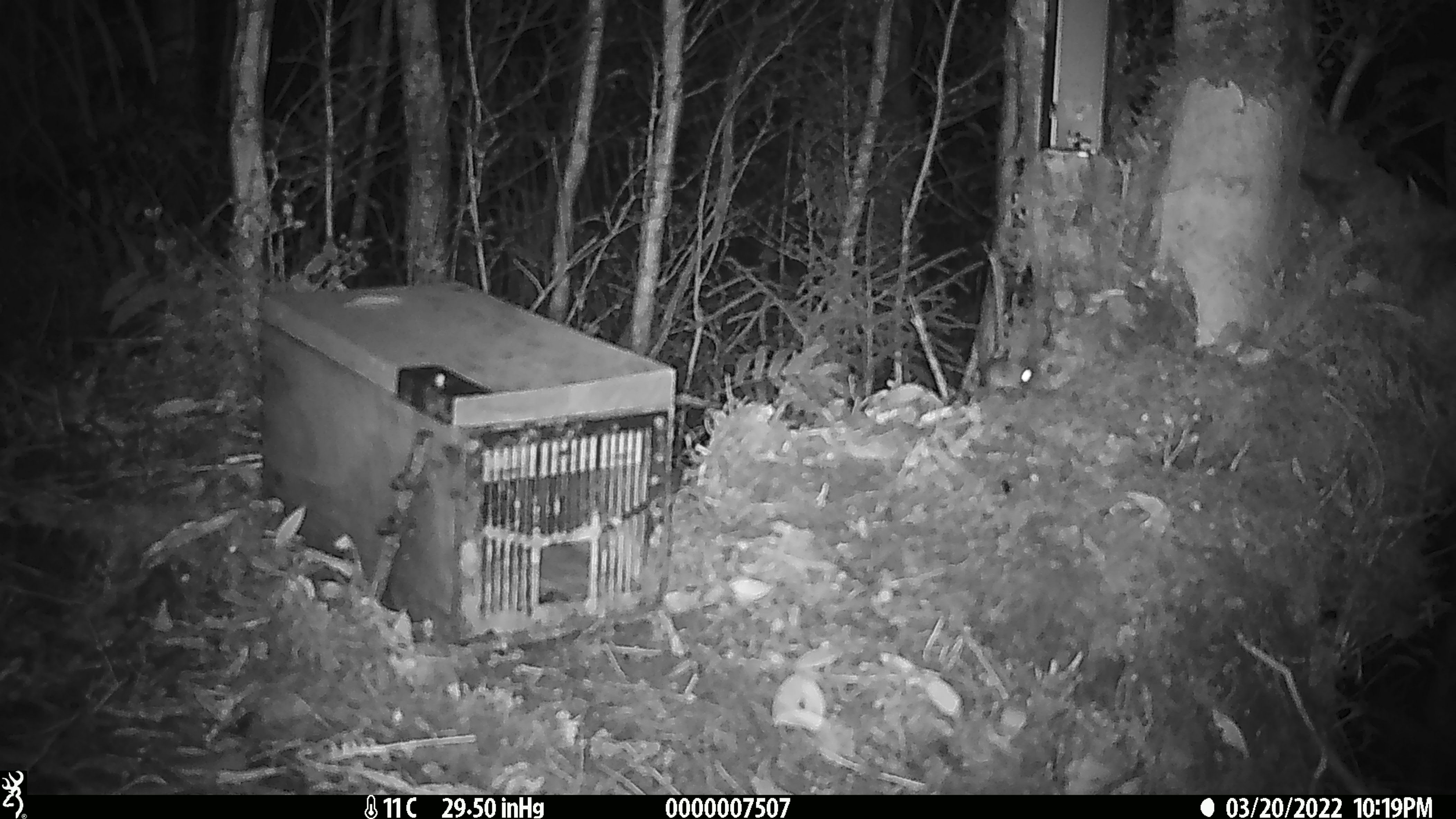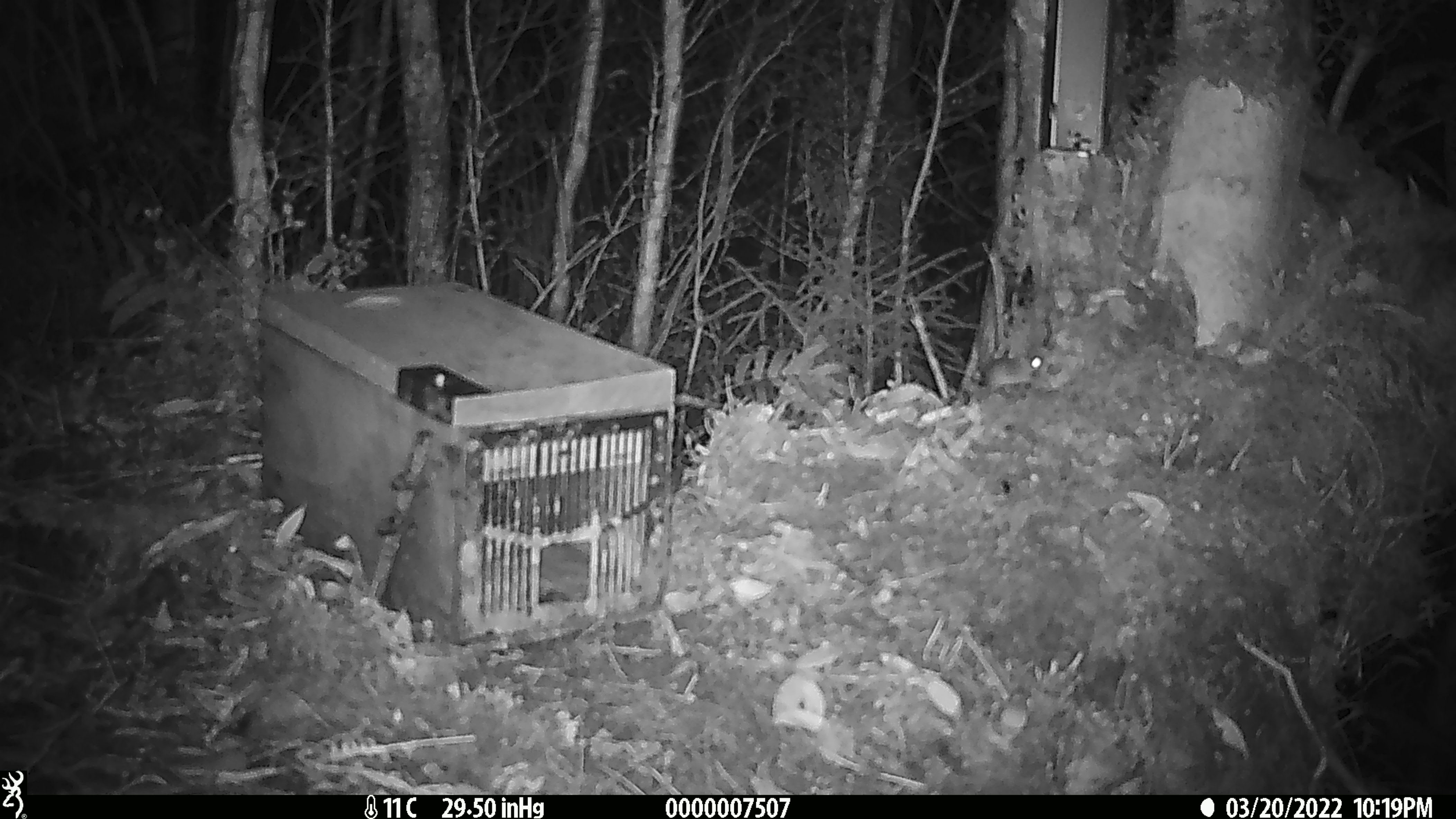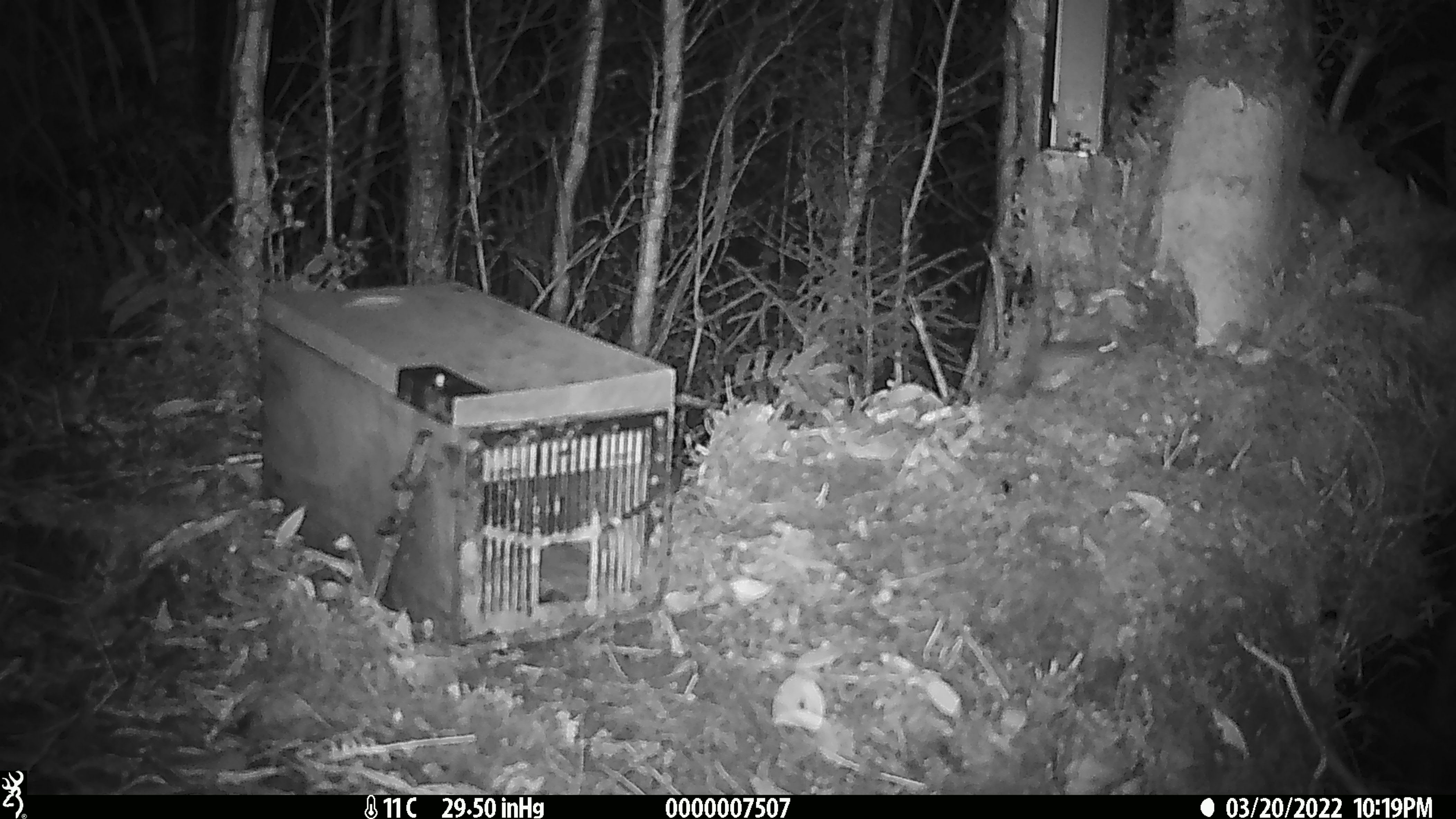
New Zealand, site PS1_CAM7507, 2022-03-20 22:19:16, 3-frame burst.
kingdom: Animalia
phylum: Chordata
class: Mammalia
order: Rodentia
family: Muridae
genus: Mus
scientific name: Mus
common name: mouse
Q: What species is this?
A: Mouse (Mus).